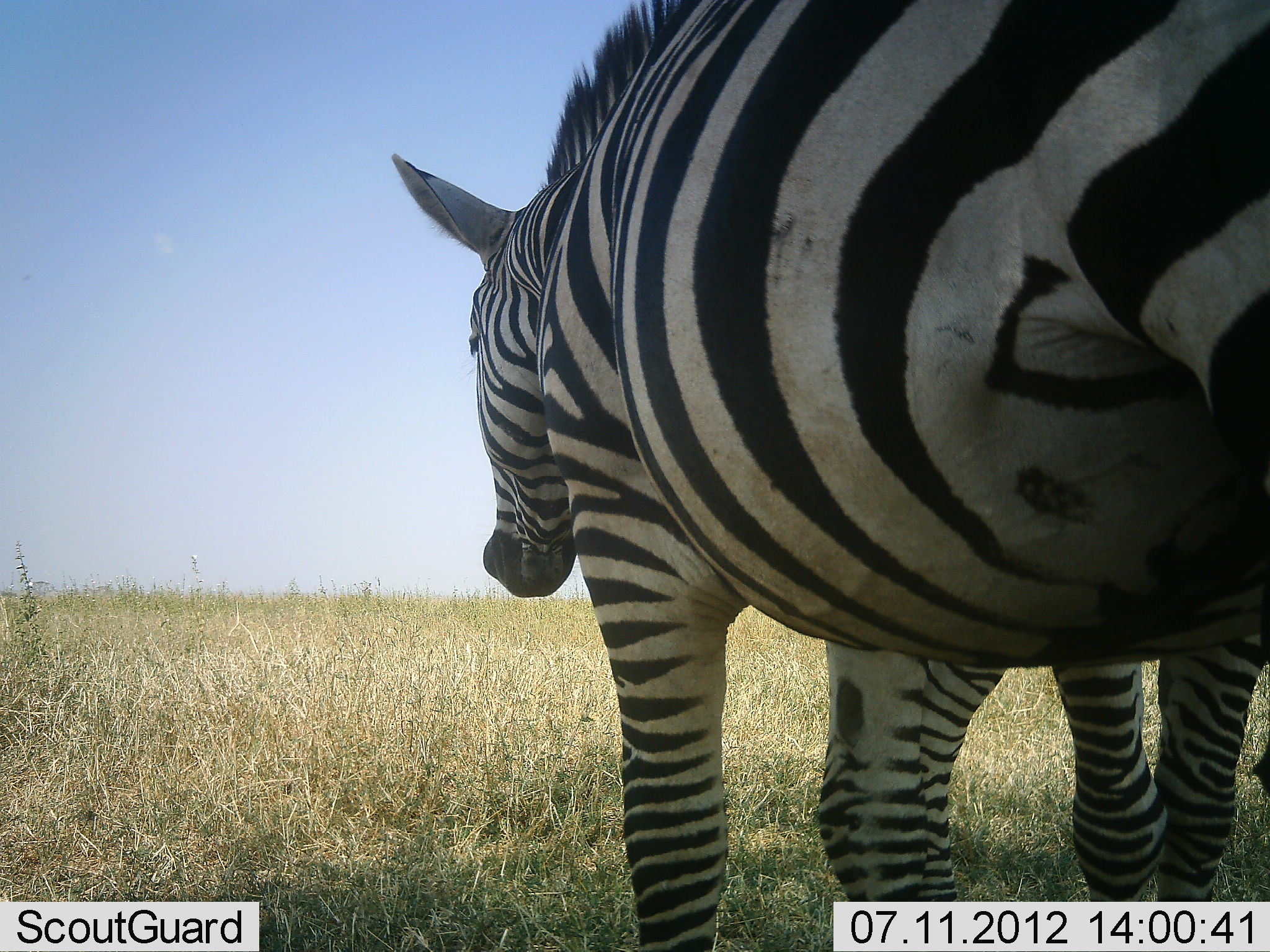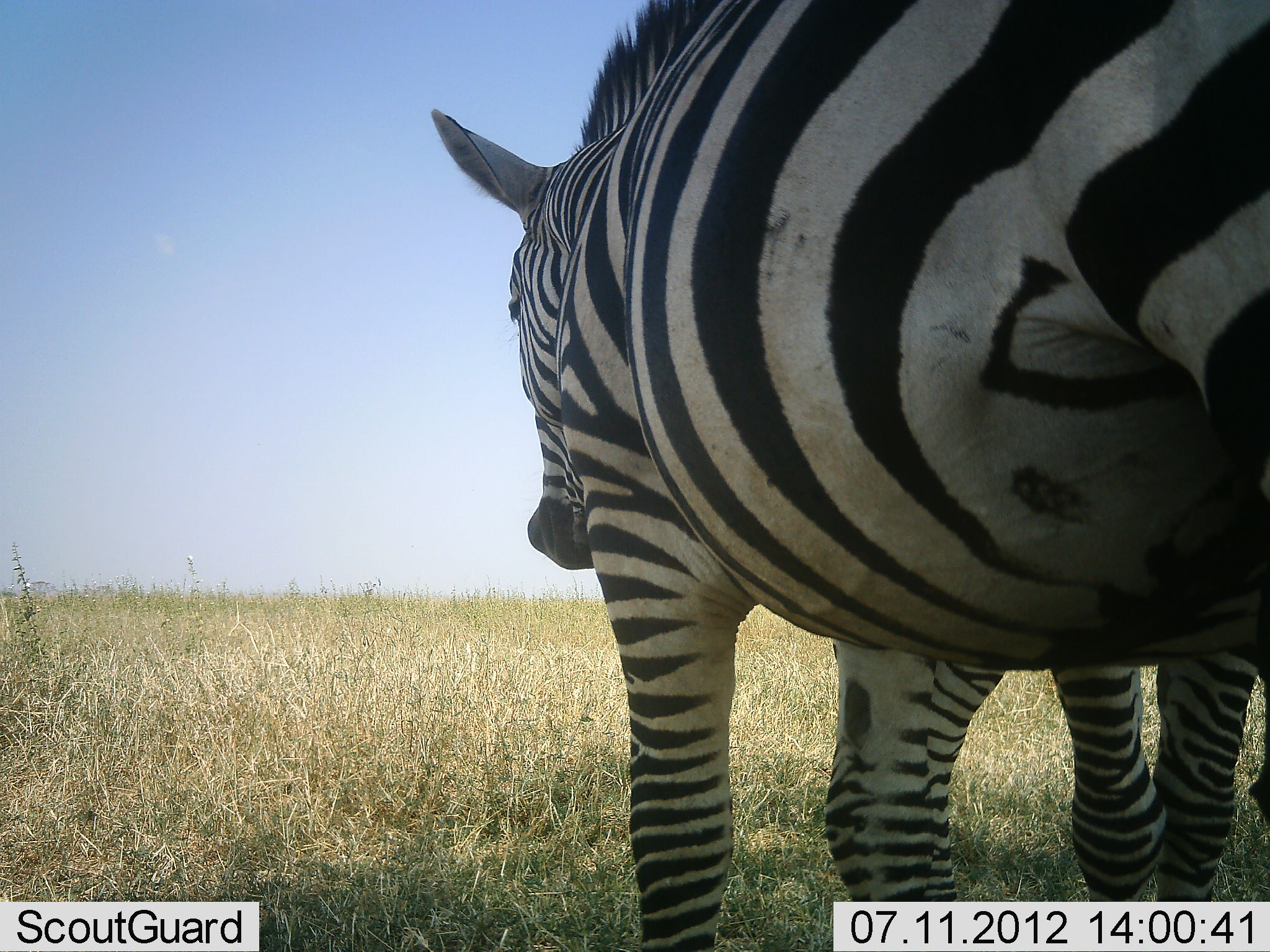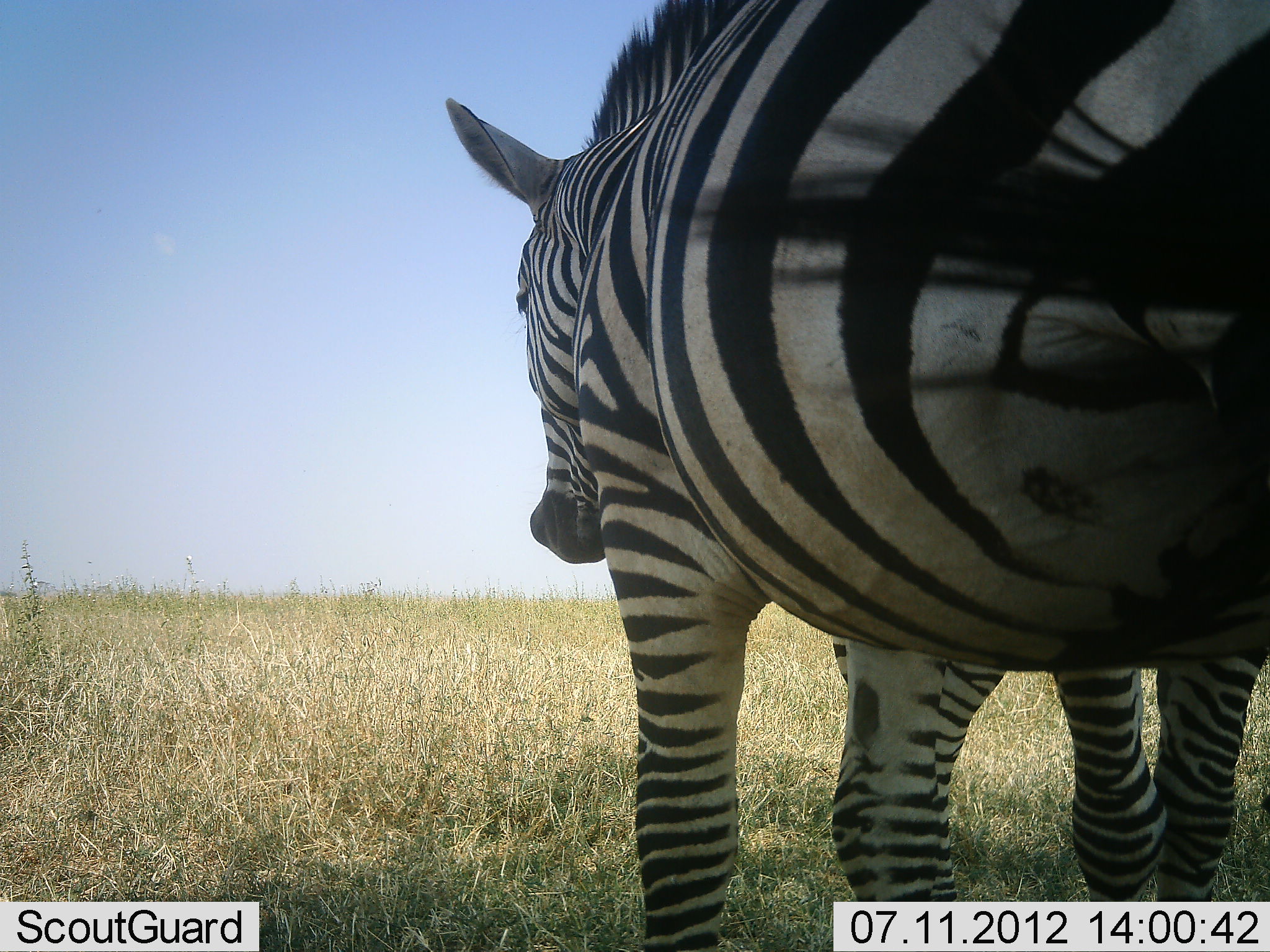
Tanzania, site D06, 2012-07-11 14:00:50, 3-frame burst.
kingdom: Animalia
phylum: Chordata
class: Mammalia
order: Perissodactyla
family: Equidae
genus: Equus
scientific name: Equus quagga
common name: plains zebra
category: zebra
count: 2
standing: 100%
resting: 10%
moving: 0%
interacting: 0%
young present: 0%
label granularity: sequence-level